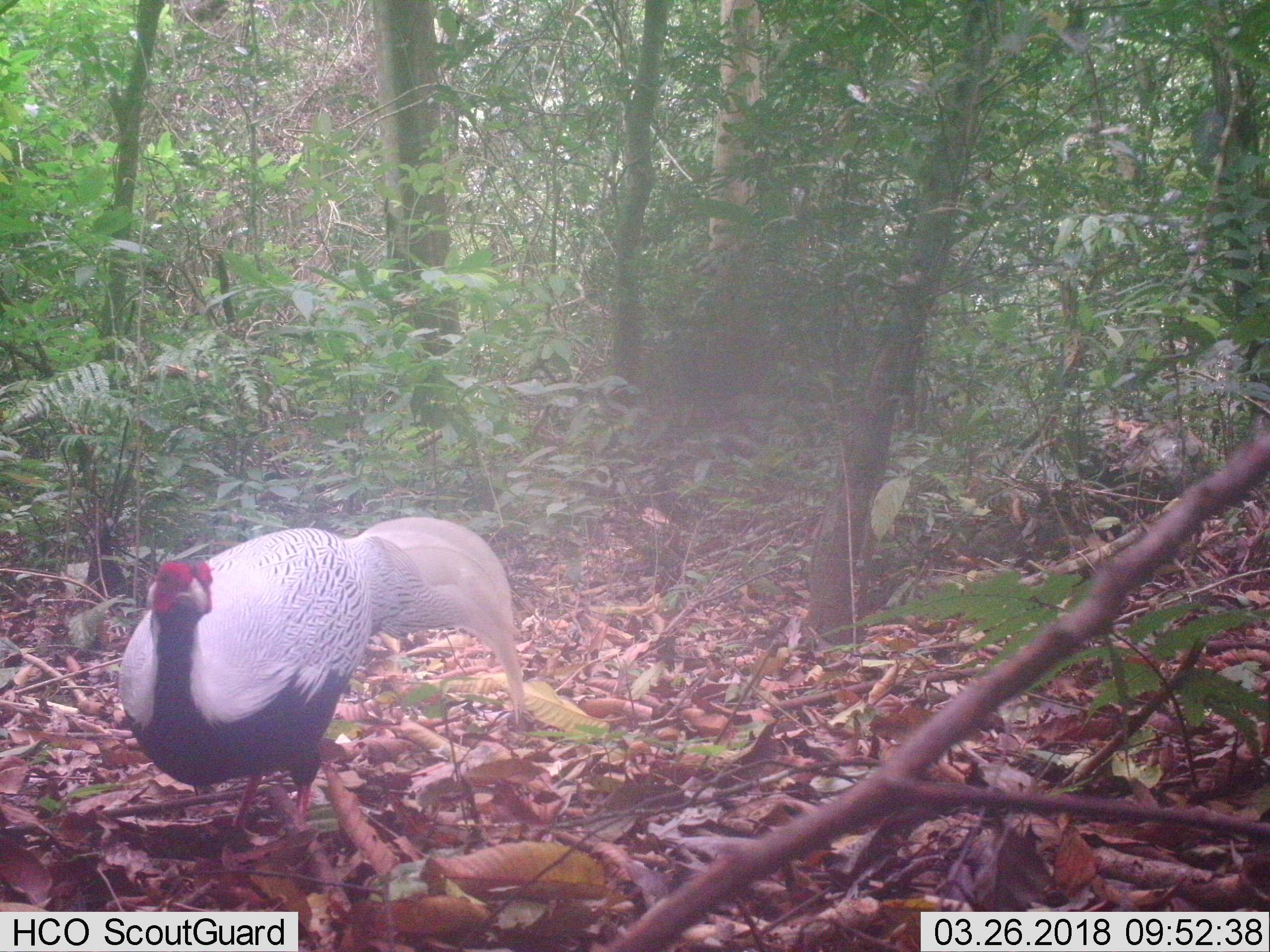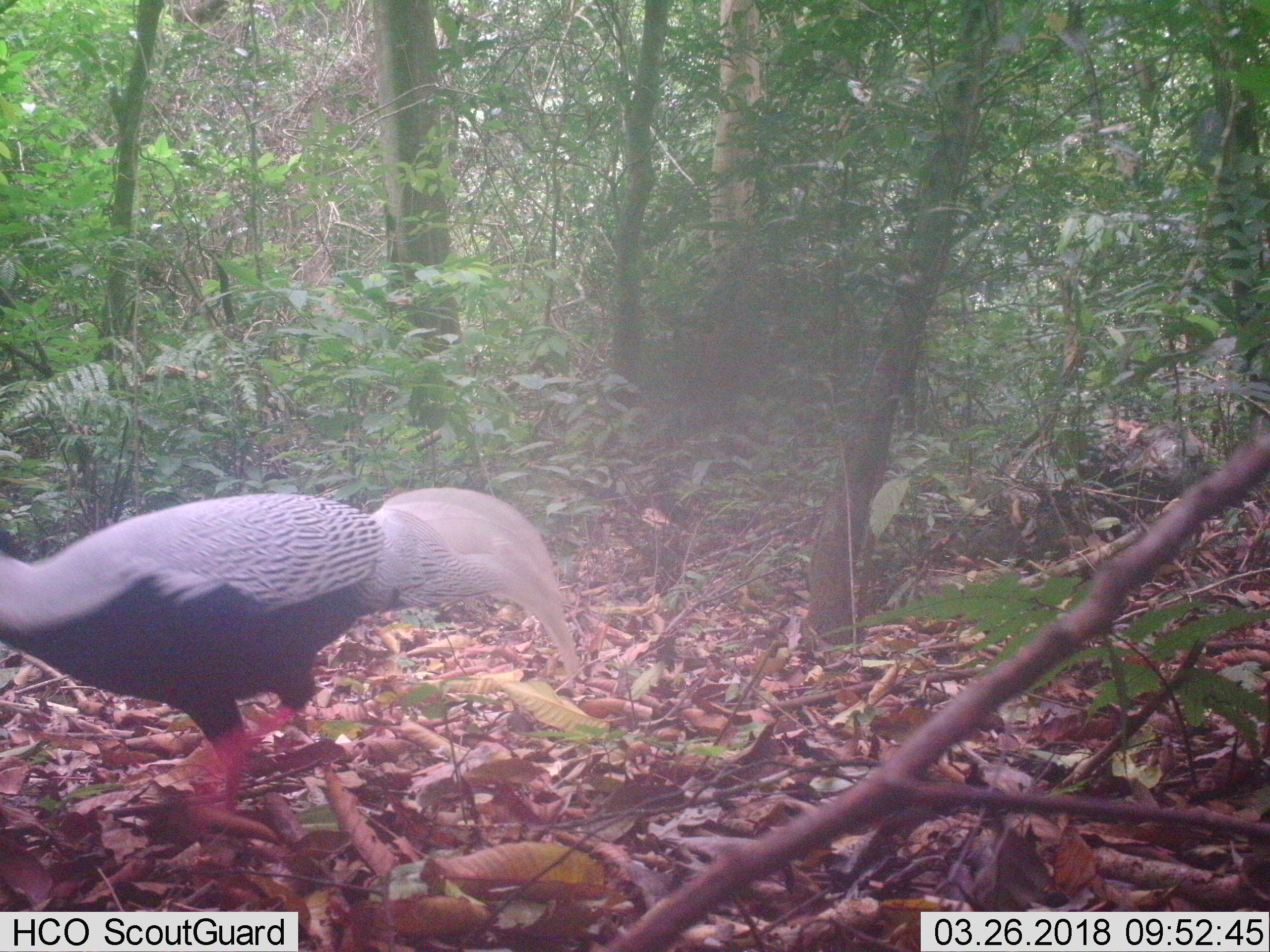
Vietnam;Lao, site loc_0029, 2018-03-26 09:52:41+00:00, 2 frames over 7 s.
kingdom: Animalia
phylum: Chordata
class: Aves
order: Galliformes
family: Phasianidae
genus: Lophura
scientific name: Lophura nycthemera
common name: silver pheasant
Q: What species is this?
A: Silver pheasant (Lophura nycthemera).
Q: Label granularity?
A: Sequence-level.